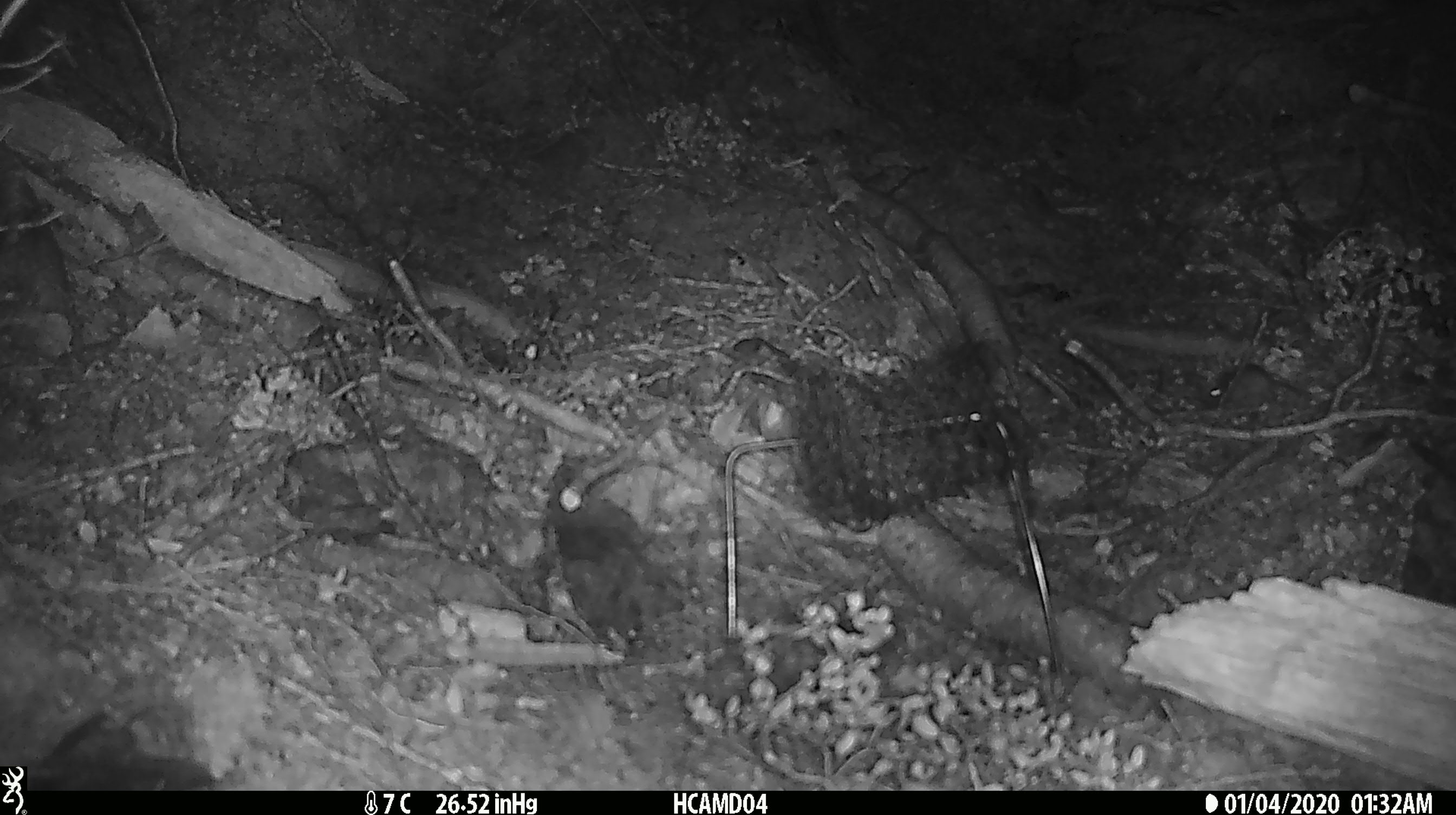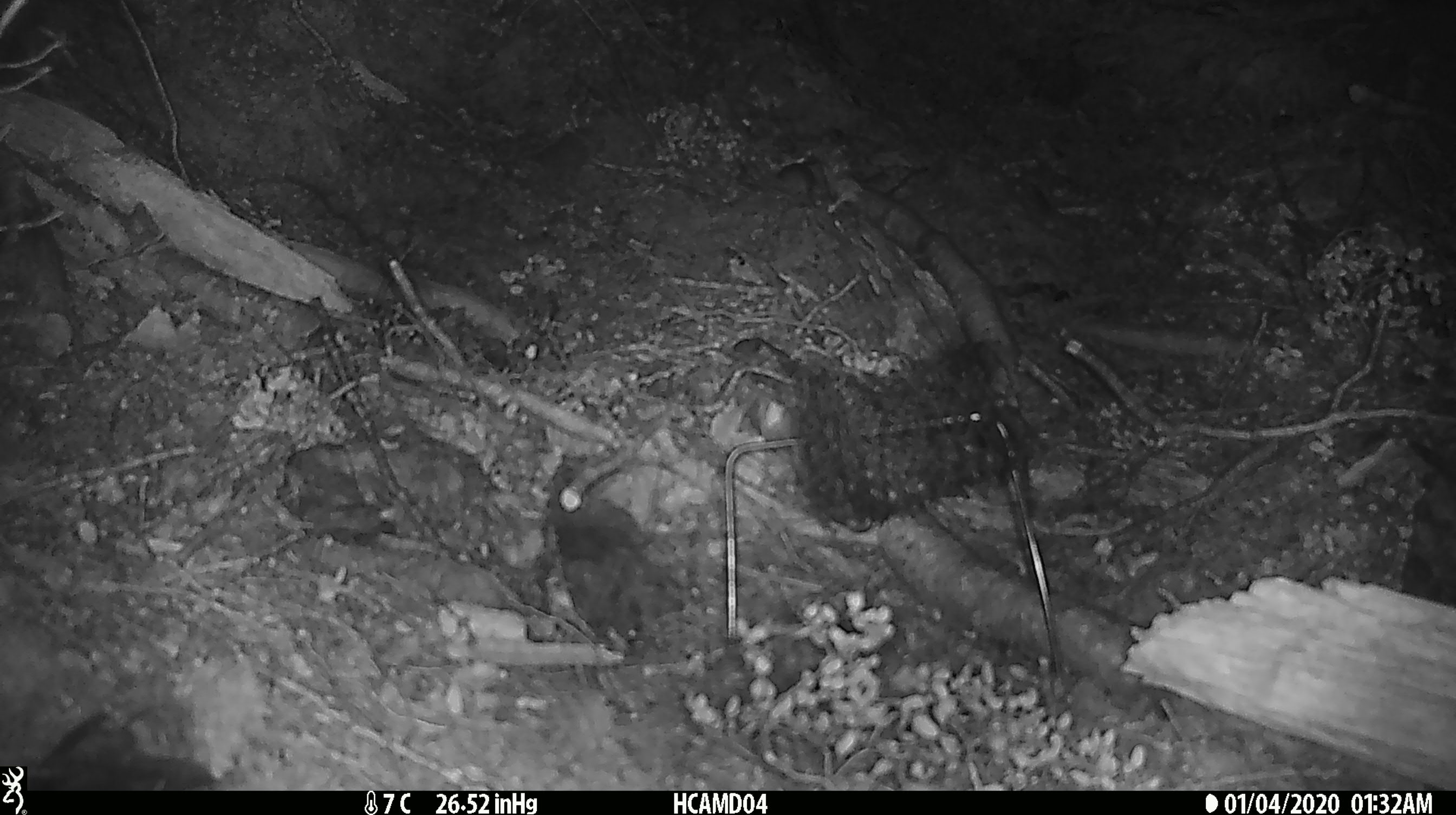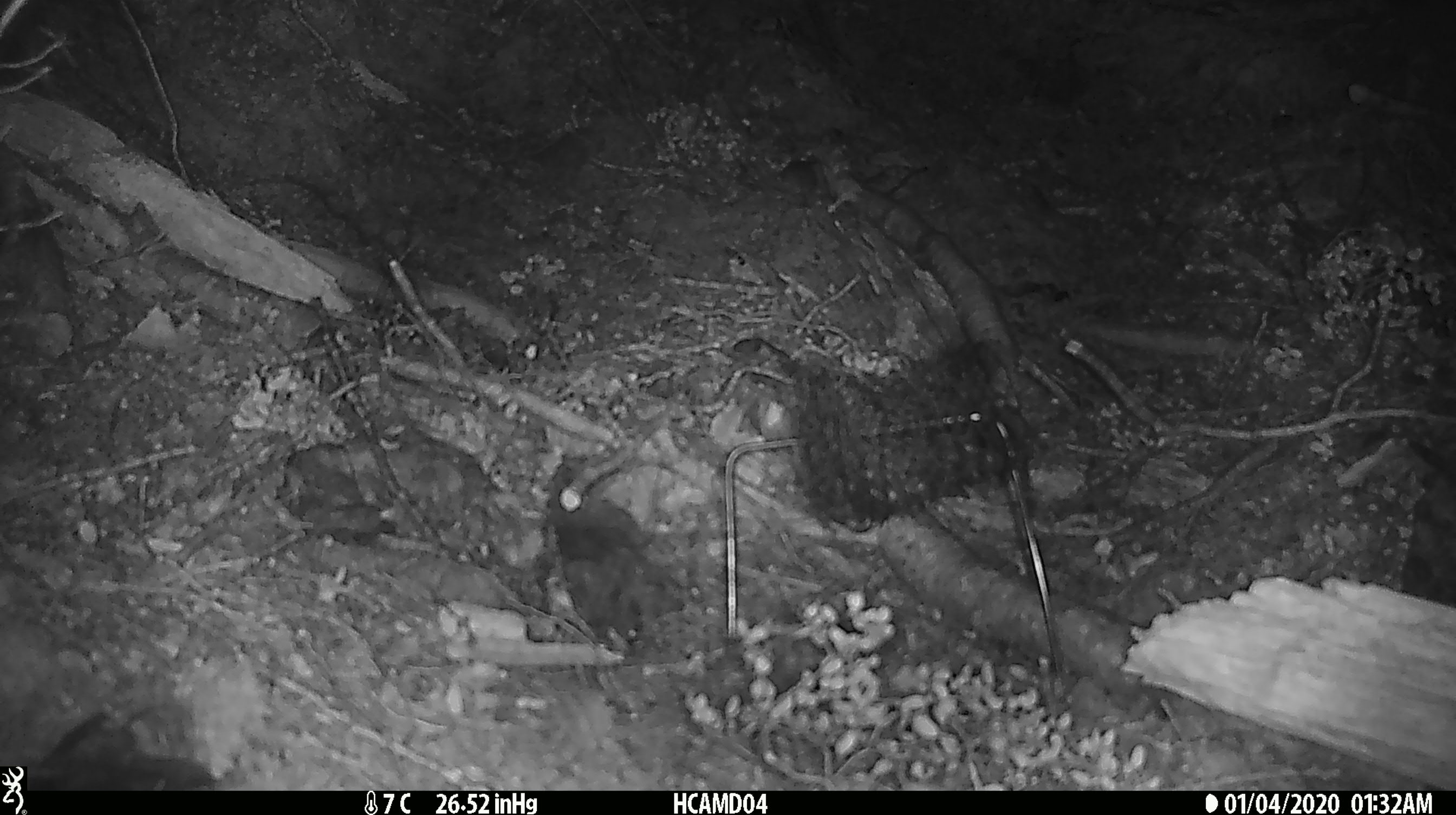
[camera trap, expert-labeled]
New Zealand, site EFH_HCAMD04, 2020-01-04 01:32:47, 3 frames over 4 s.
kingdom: Animalia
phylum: Chordata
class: Mammalia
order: Rodentia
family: Muridae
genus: Mus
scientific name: Mus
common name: mouse